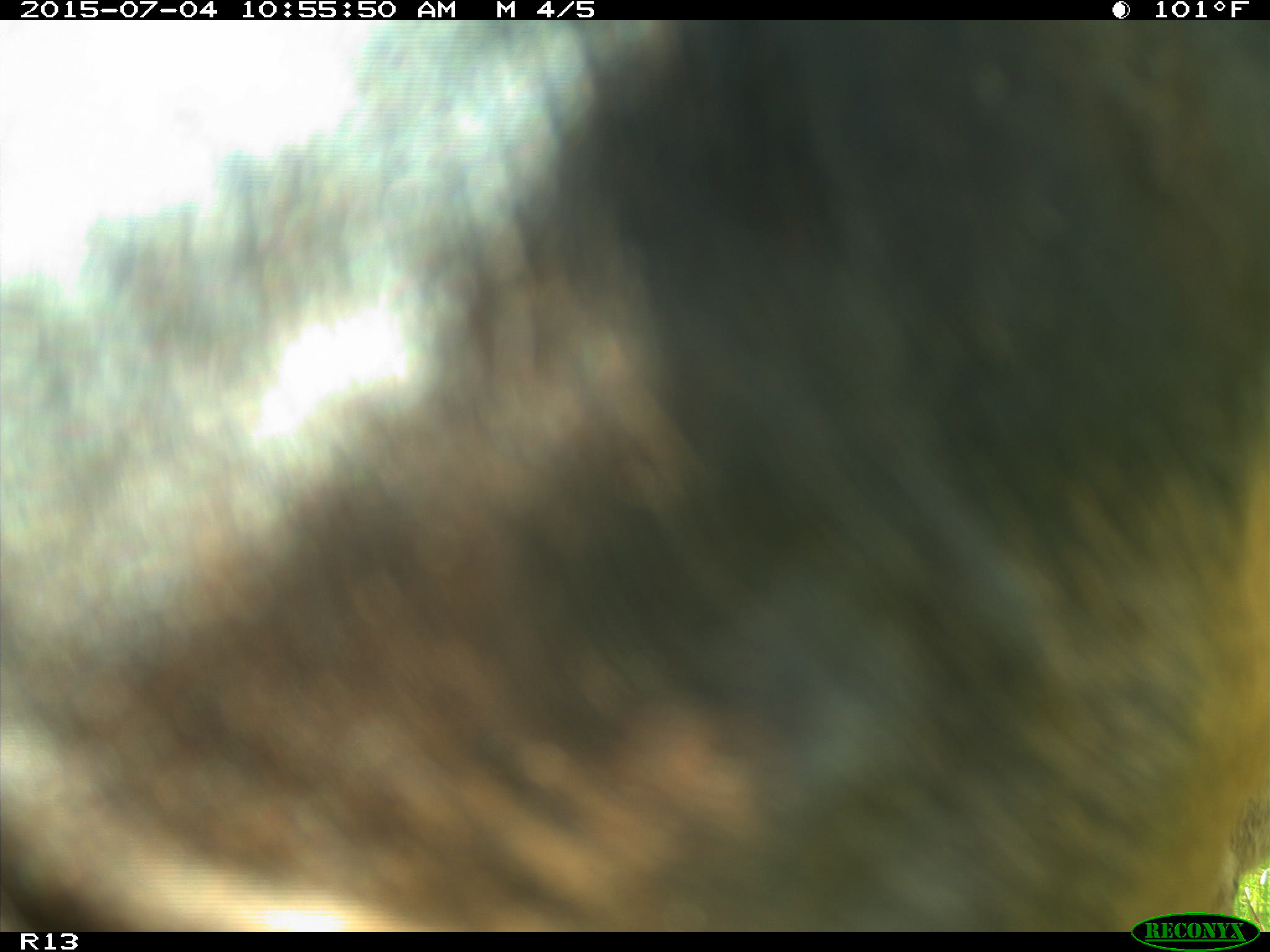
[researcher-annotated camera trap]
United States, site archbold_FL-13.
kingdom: Animalia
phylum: Chordata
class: Mammalia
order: Artiodactyla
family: Bovidae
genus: Bos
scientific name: Bos taurus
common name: domestic cow